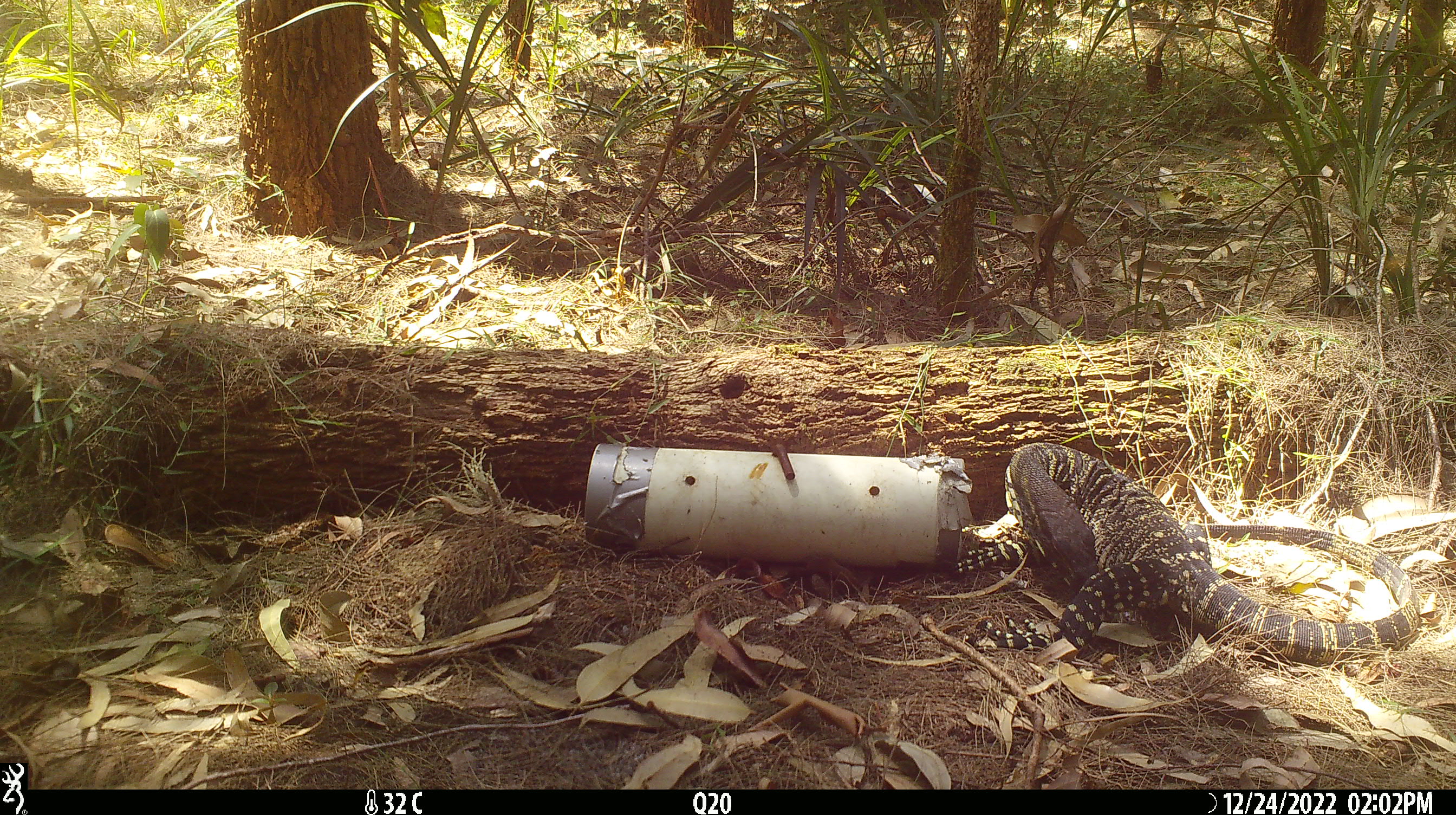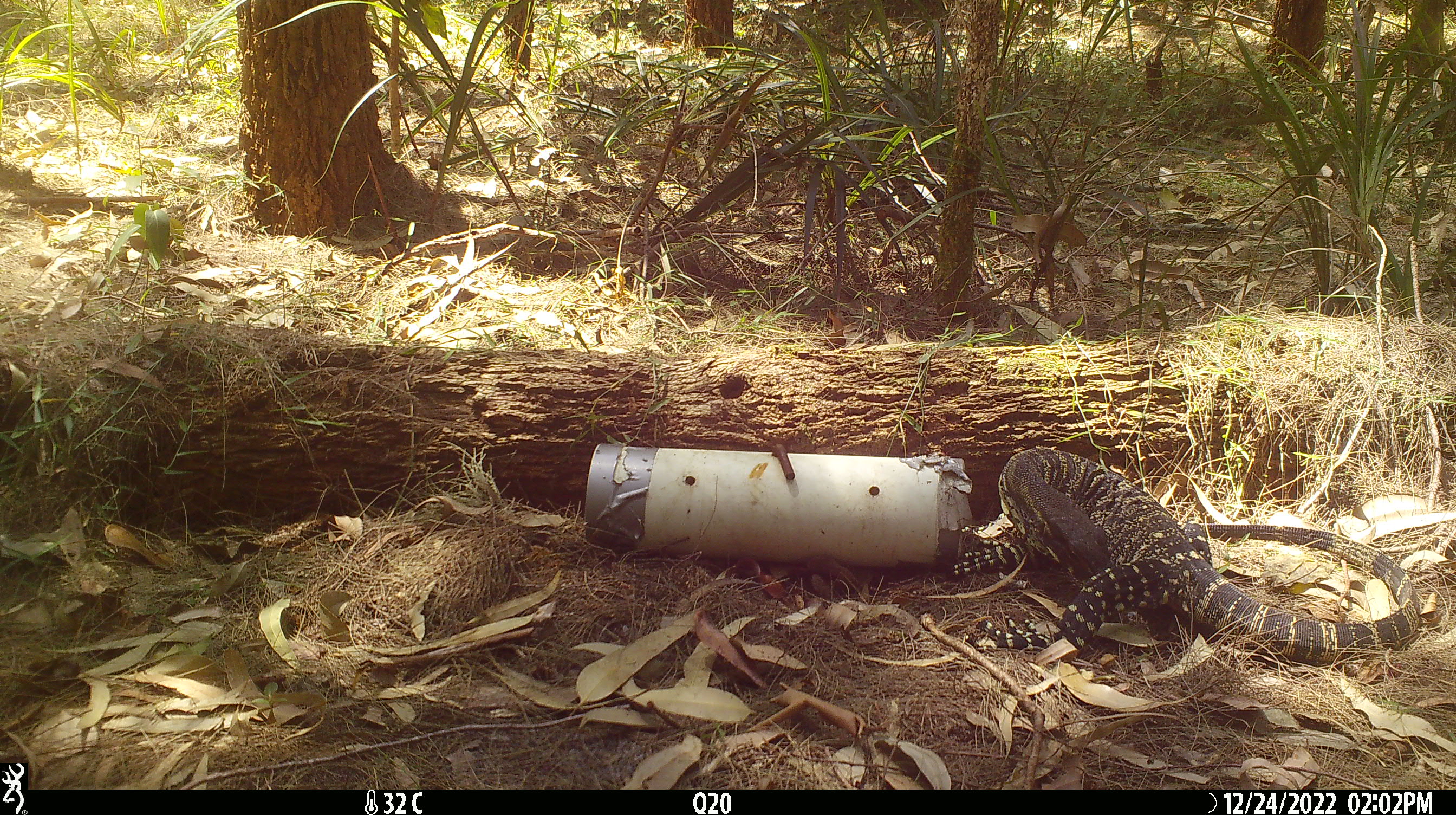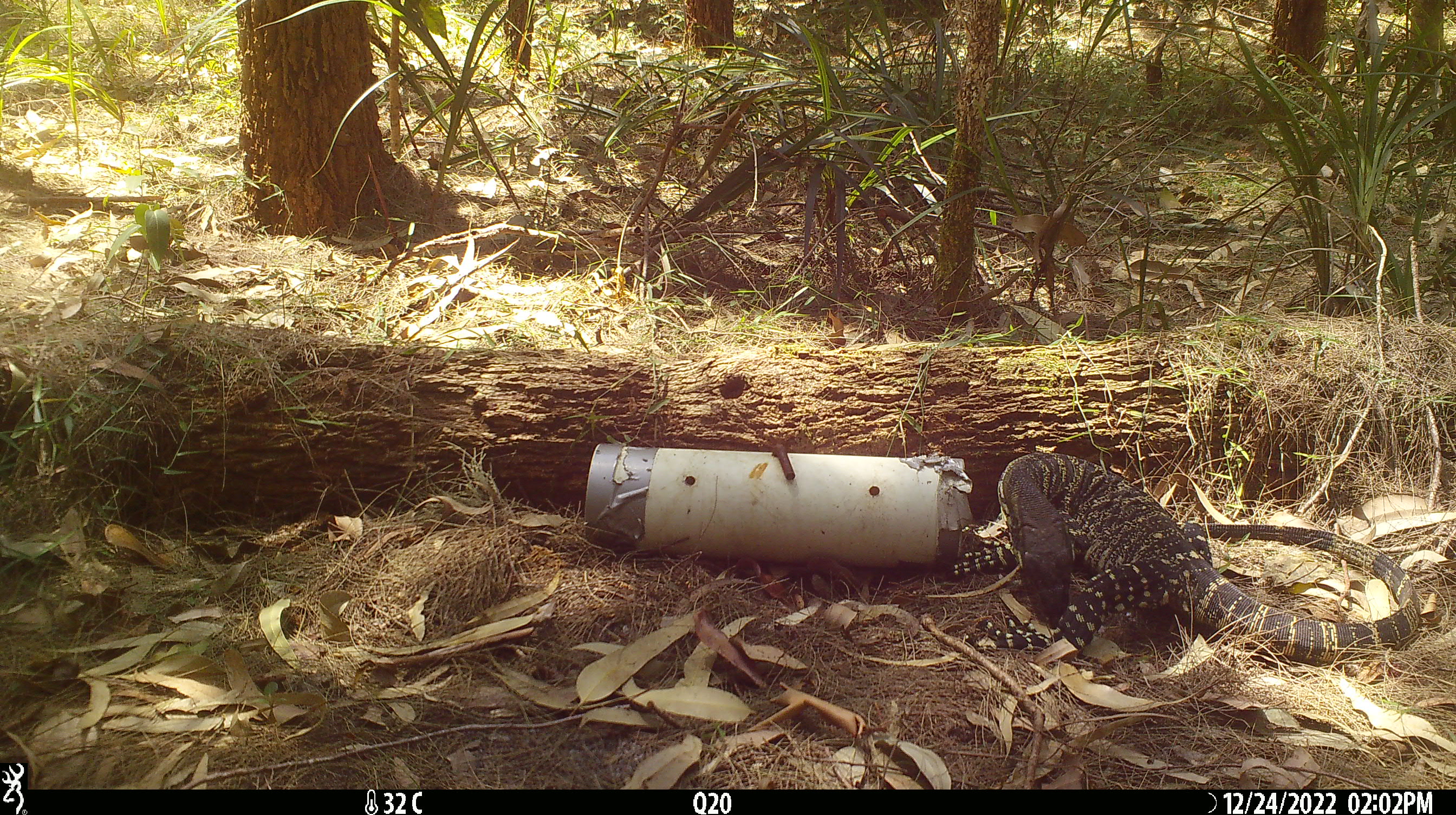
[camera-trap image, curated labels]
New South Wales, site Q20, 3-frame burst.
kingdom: Animalia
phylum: Chordata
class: Reptilia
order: Squamata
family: Varanidae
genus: Varanus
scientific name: Varanus varius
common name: lace monitor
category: goanna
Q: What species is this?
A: Goanna (lace monitor) (Varanus varius).